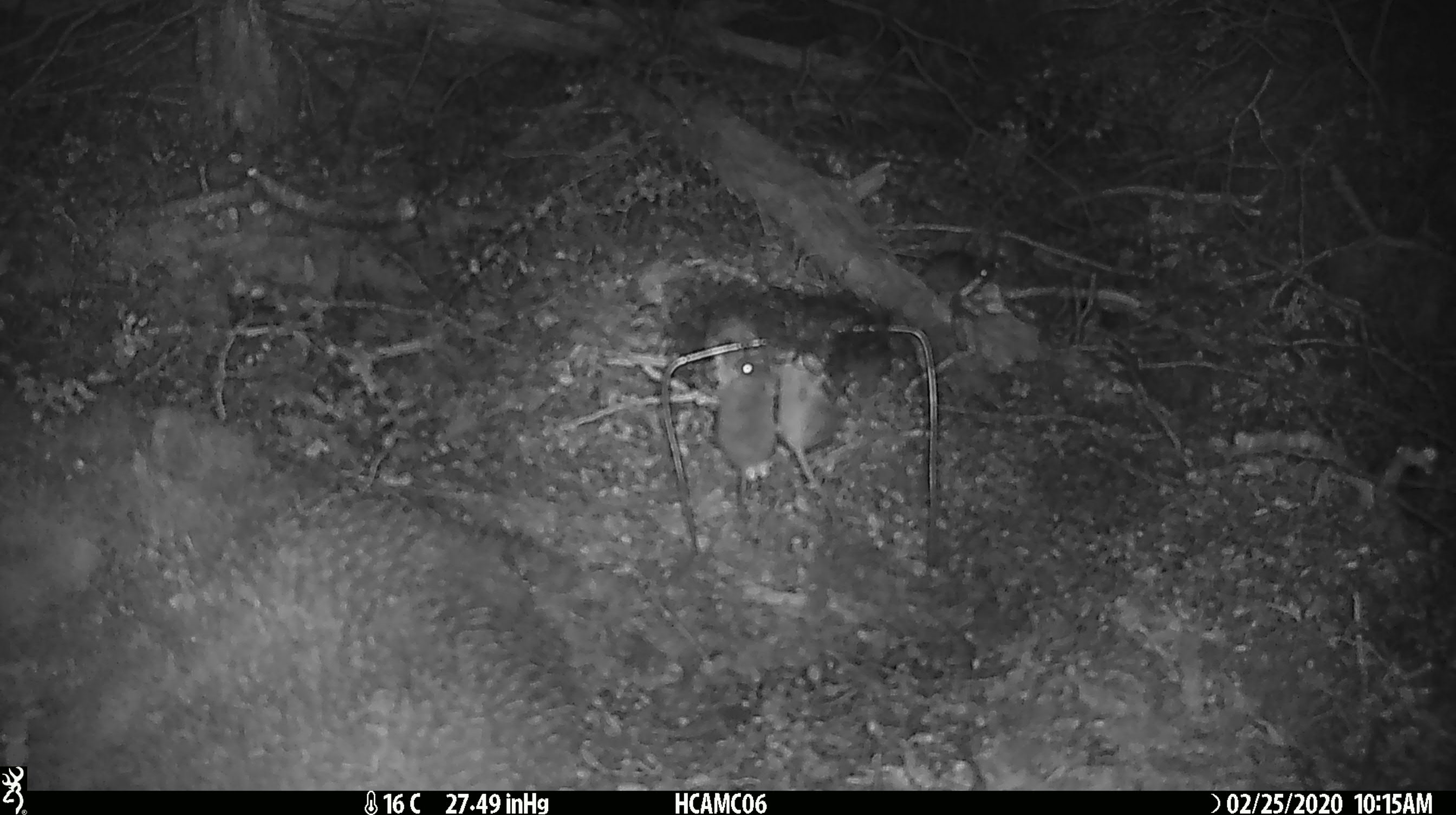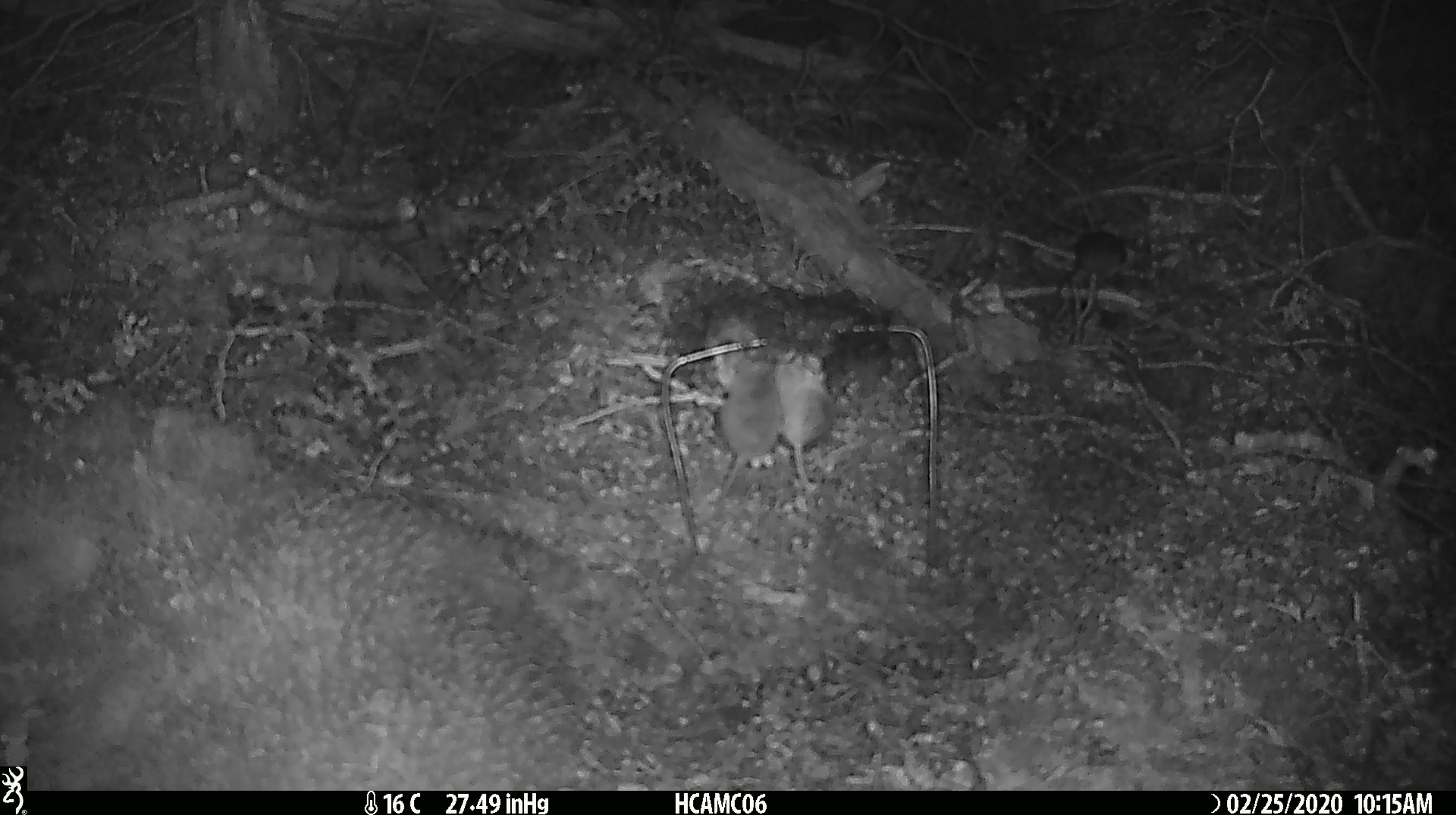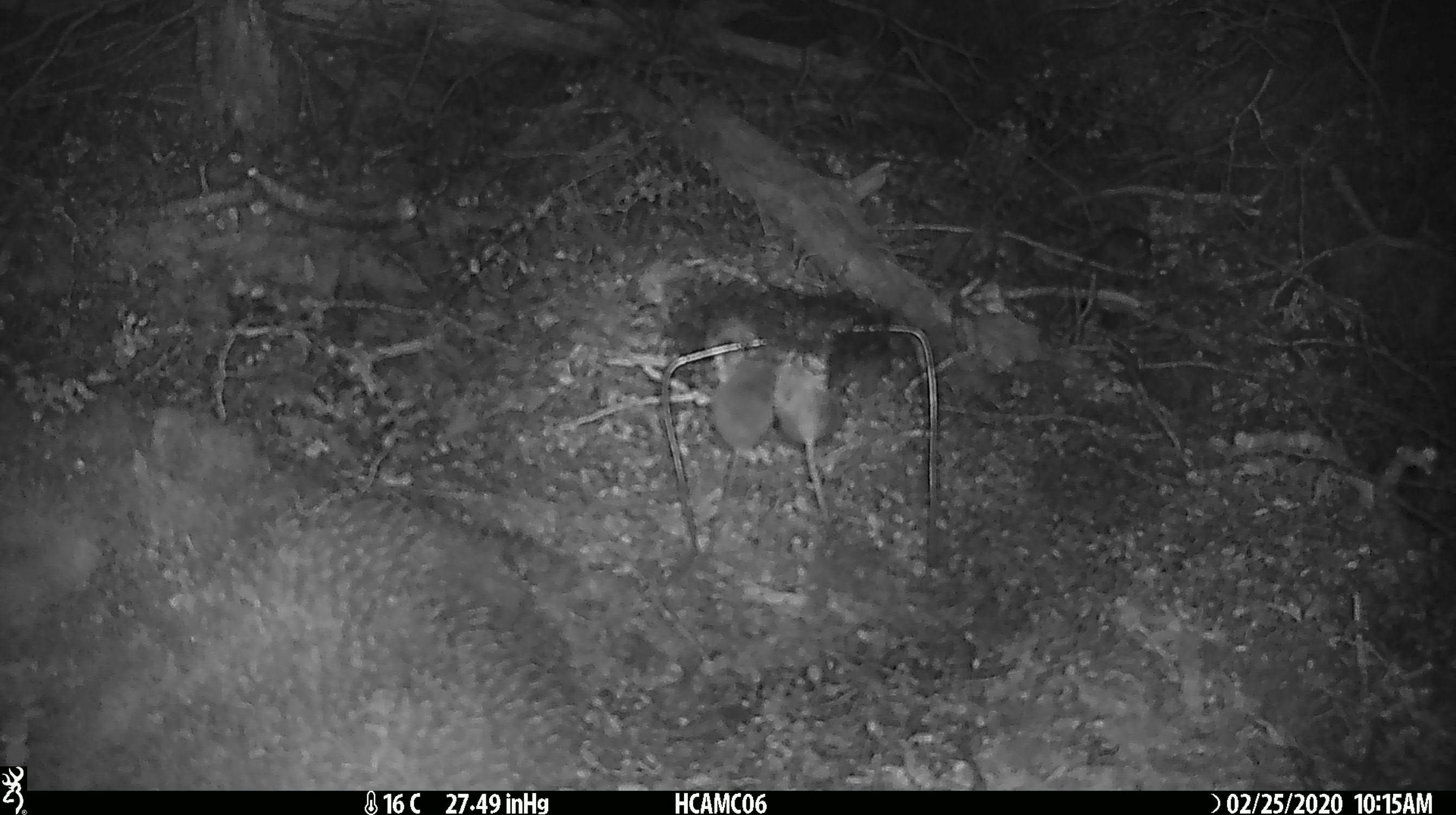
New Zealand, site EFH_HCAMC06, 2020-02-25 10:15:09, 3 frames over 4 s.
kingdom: Animalia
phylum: Chordata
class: Mammalia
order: Rodentia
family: Muridae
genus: Mus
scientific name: Mus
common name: mouse